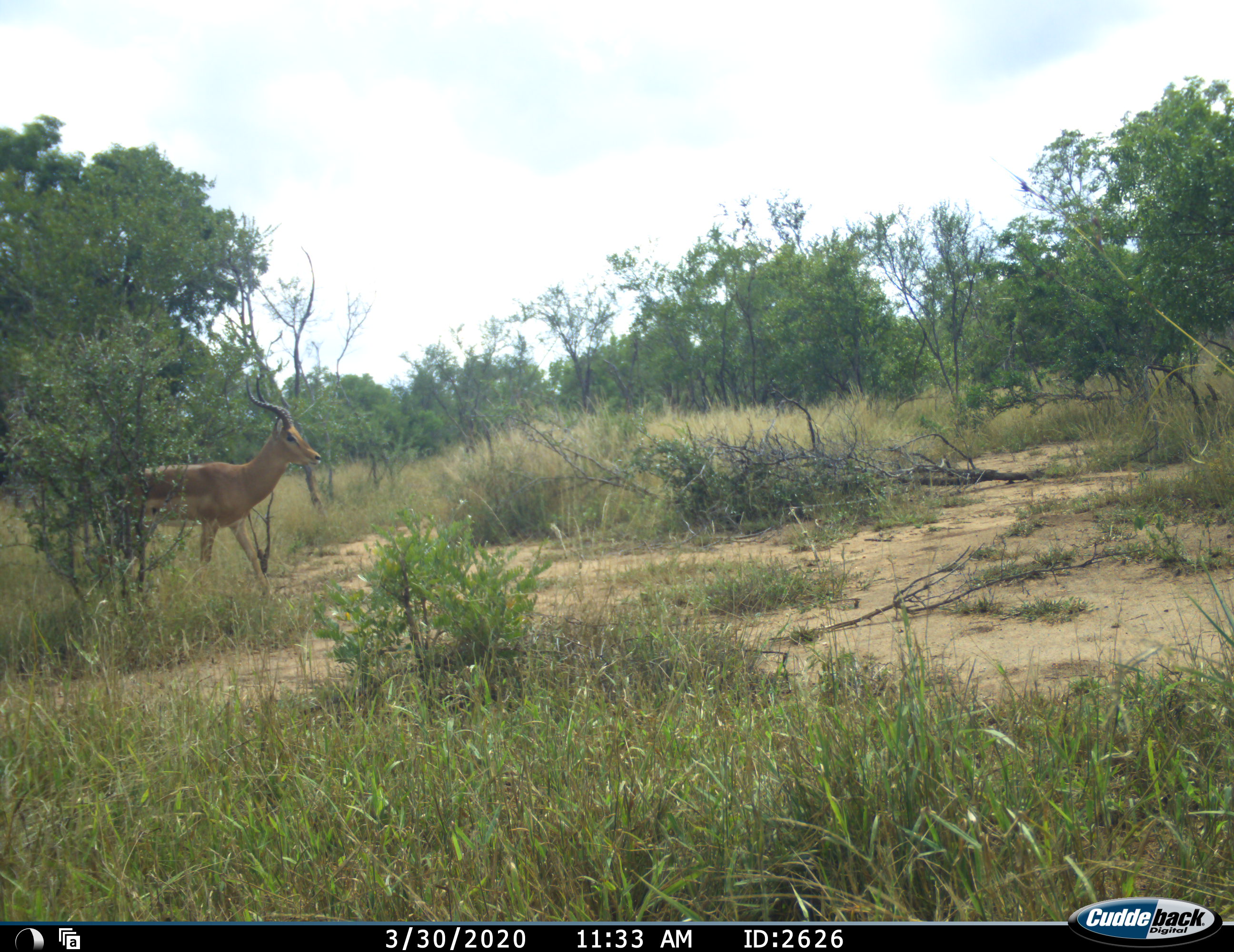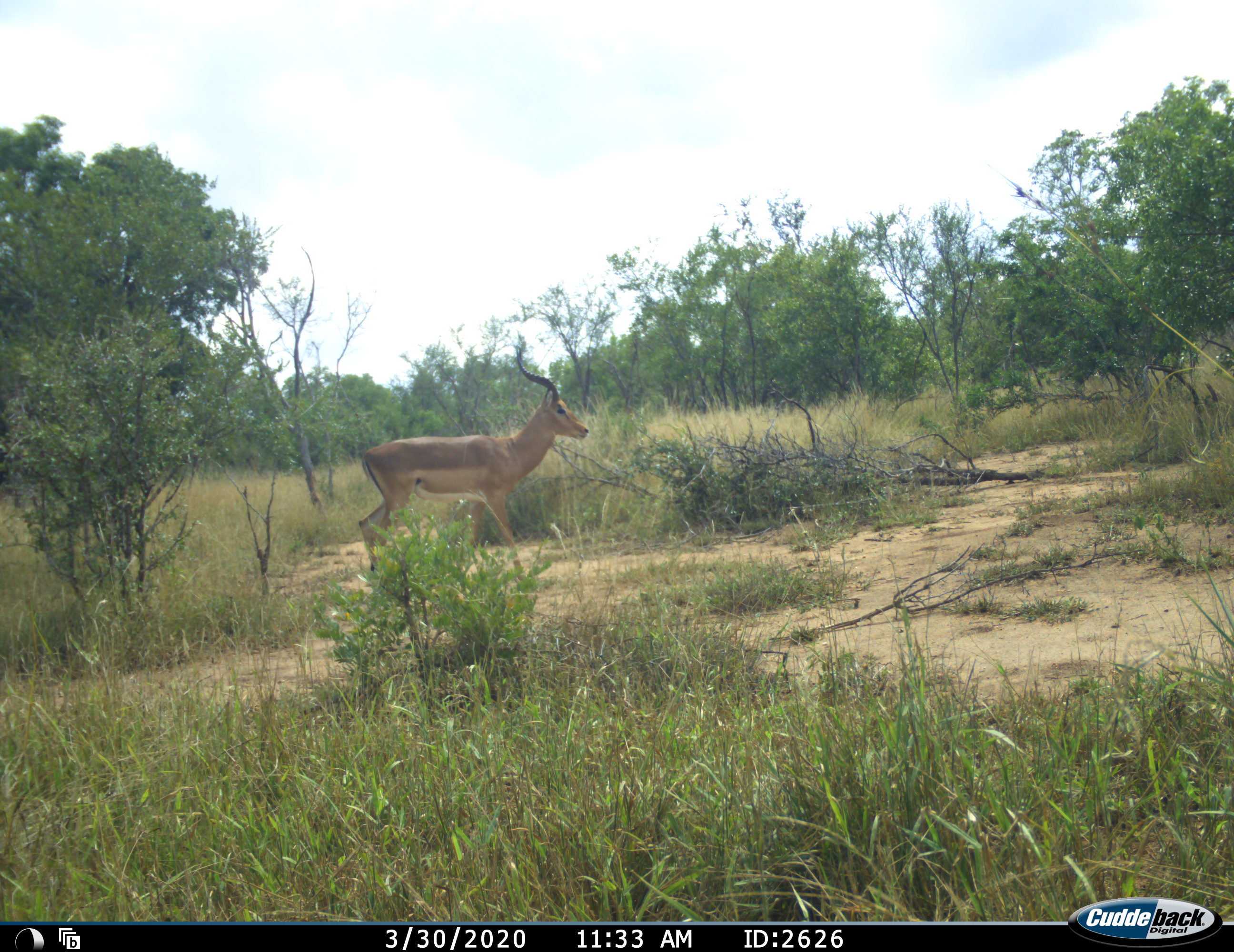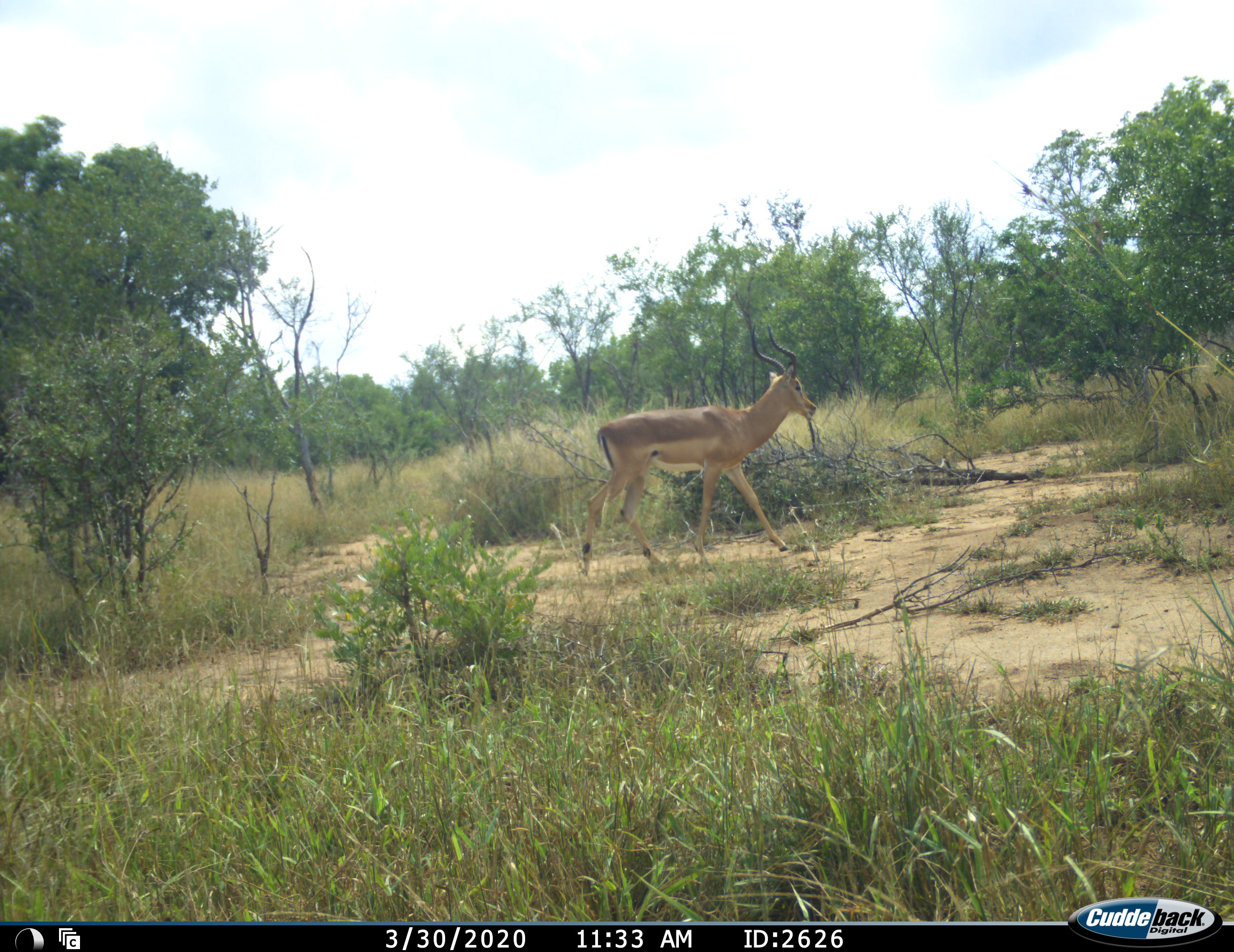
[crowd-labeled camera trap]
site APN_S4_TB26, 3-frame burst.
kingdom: Animalia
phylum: Chordata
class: Mammalia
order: Artiodactyla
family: Bovidae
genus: Aepyceros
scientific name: Aepyceros melampus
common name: impala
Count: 1.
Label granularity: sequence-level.